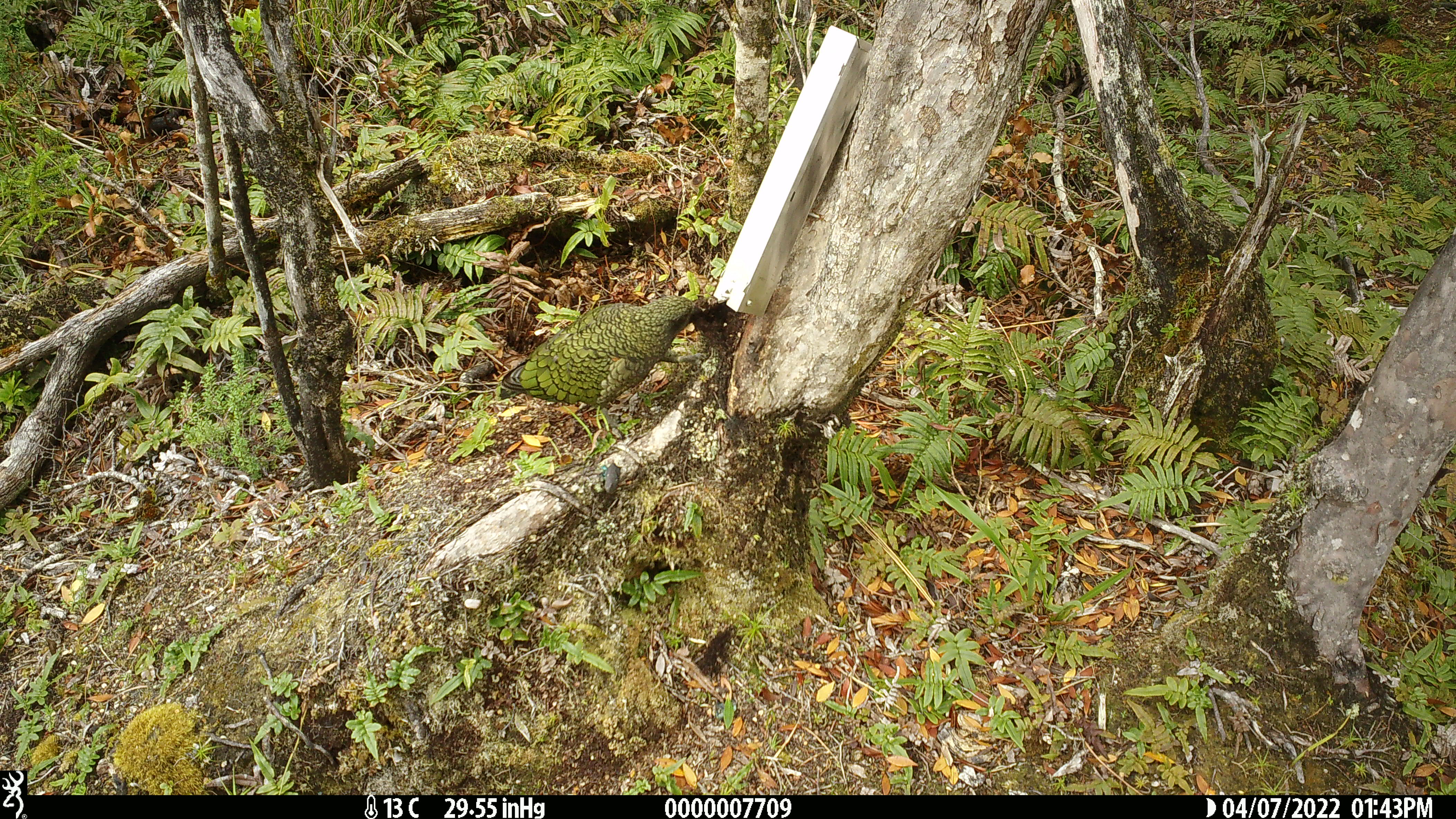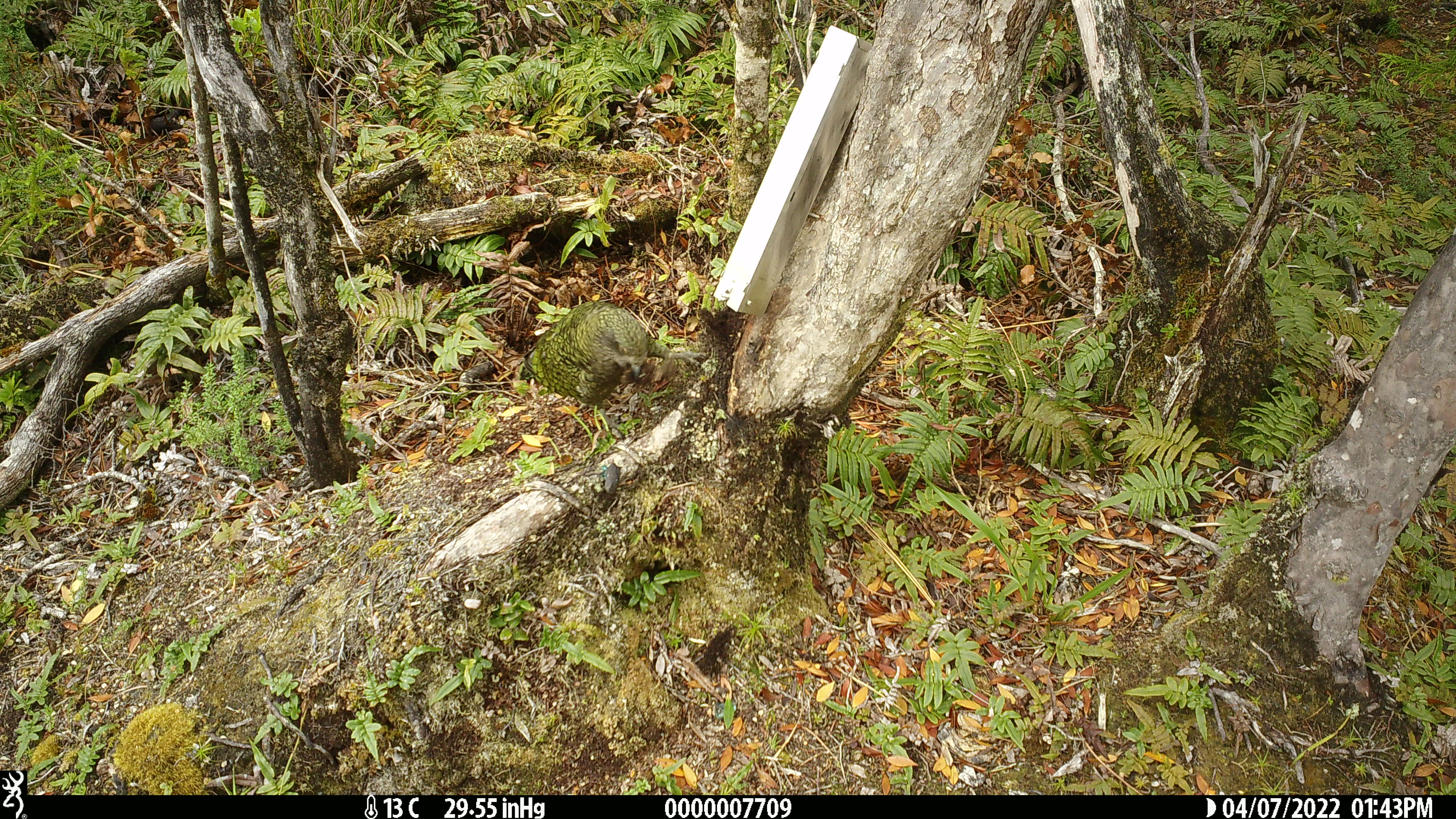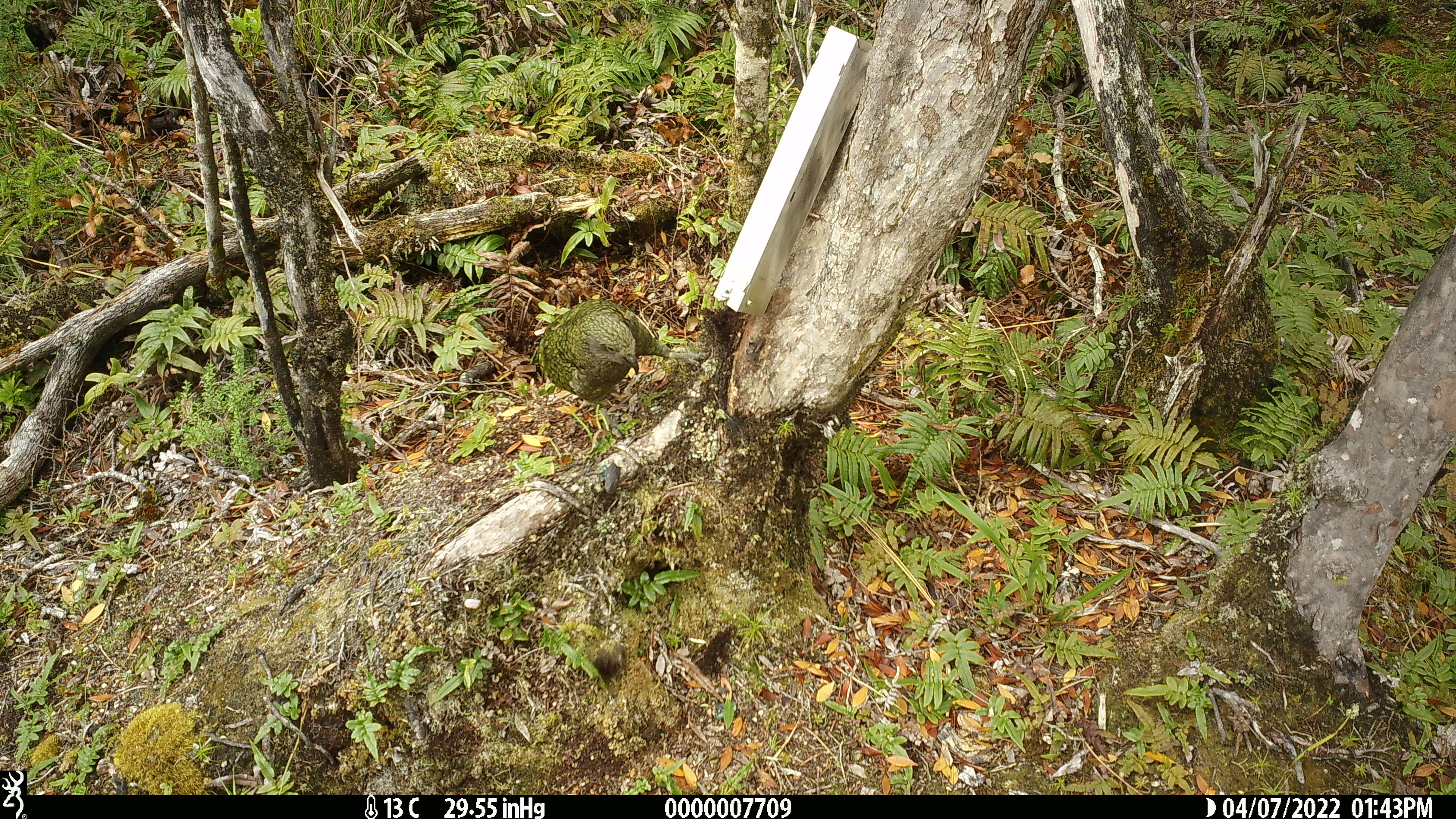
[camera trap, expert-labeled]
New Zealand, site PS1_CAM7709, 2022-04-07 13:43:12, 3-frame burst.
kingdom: Animalia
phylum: Chordata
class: Aves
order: Psittaciformes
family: Strigopidae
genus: Nestor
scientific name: Nestor notabilis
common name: kea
Kea (Nestor notabilis).